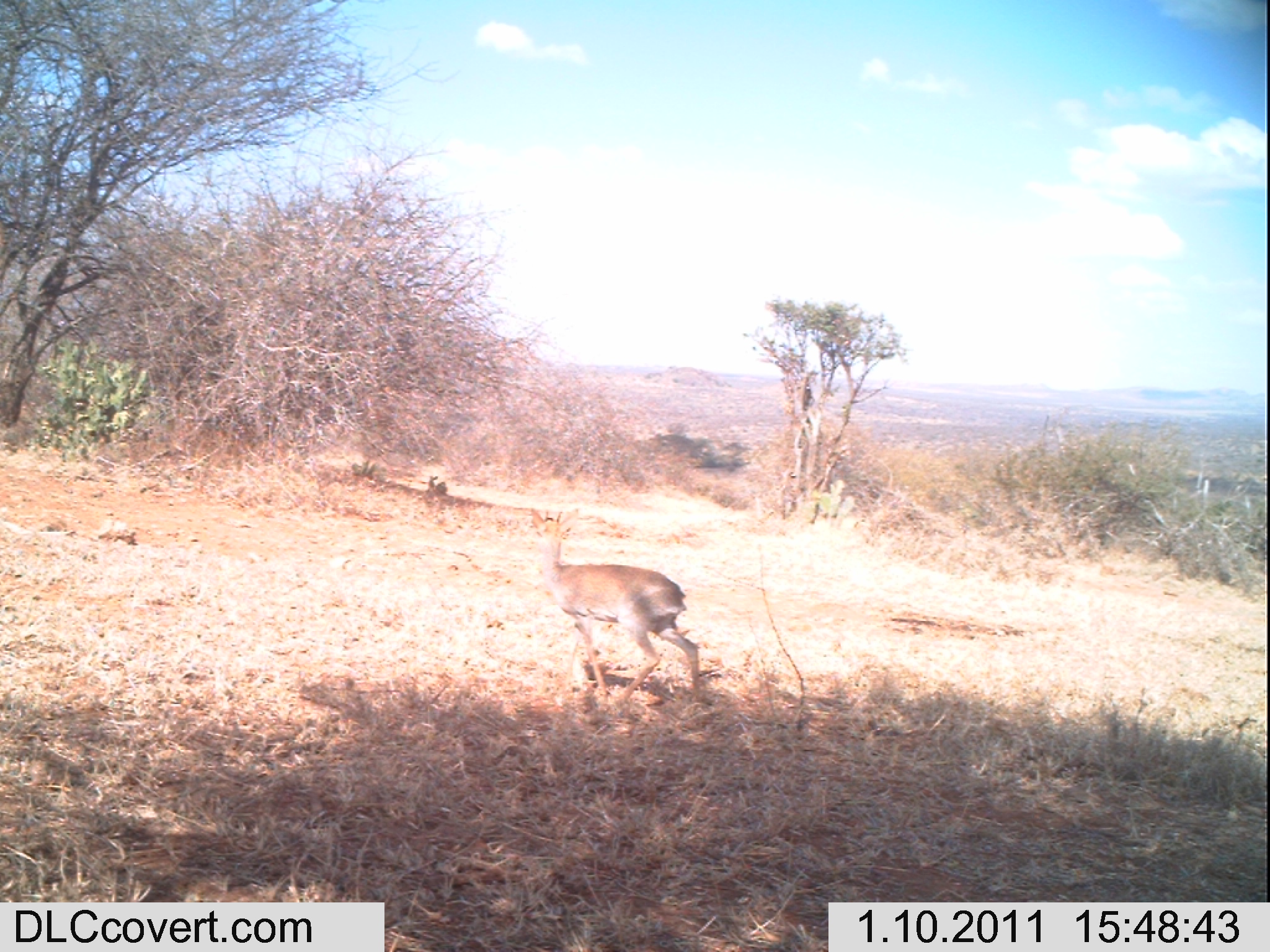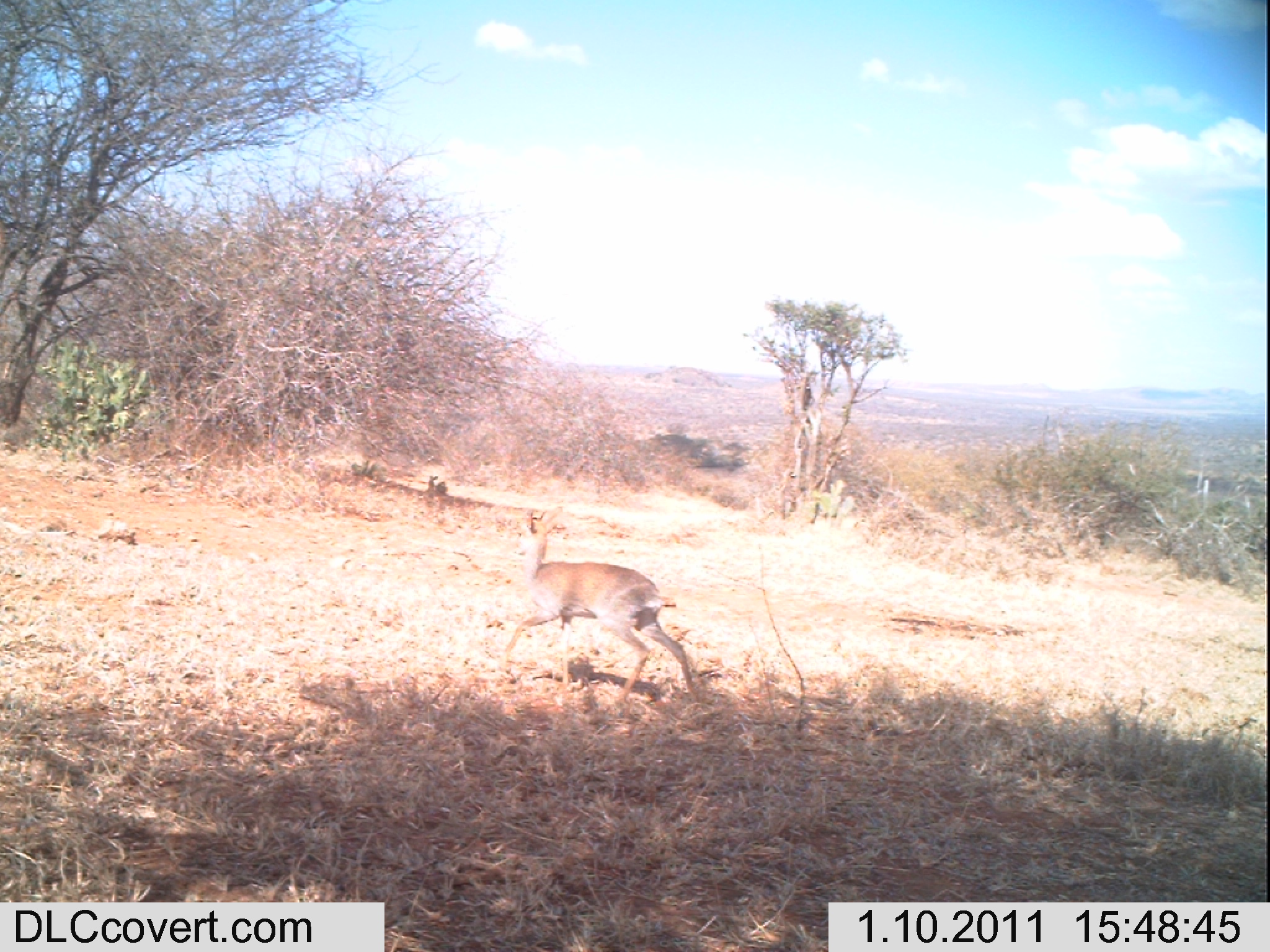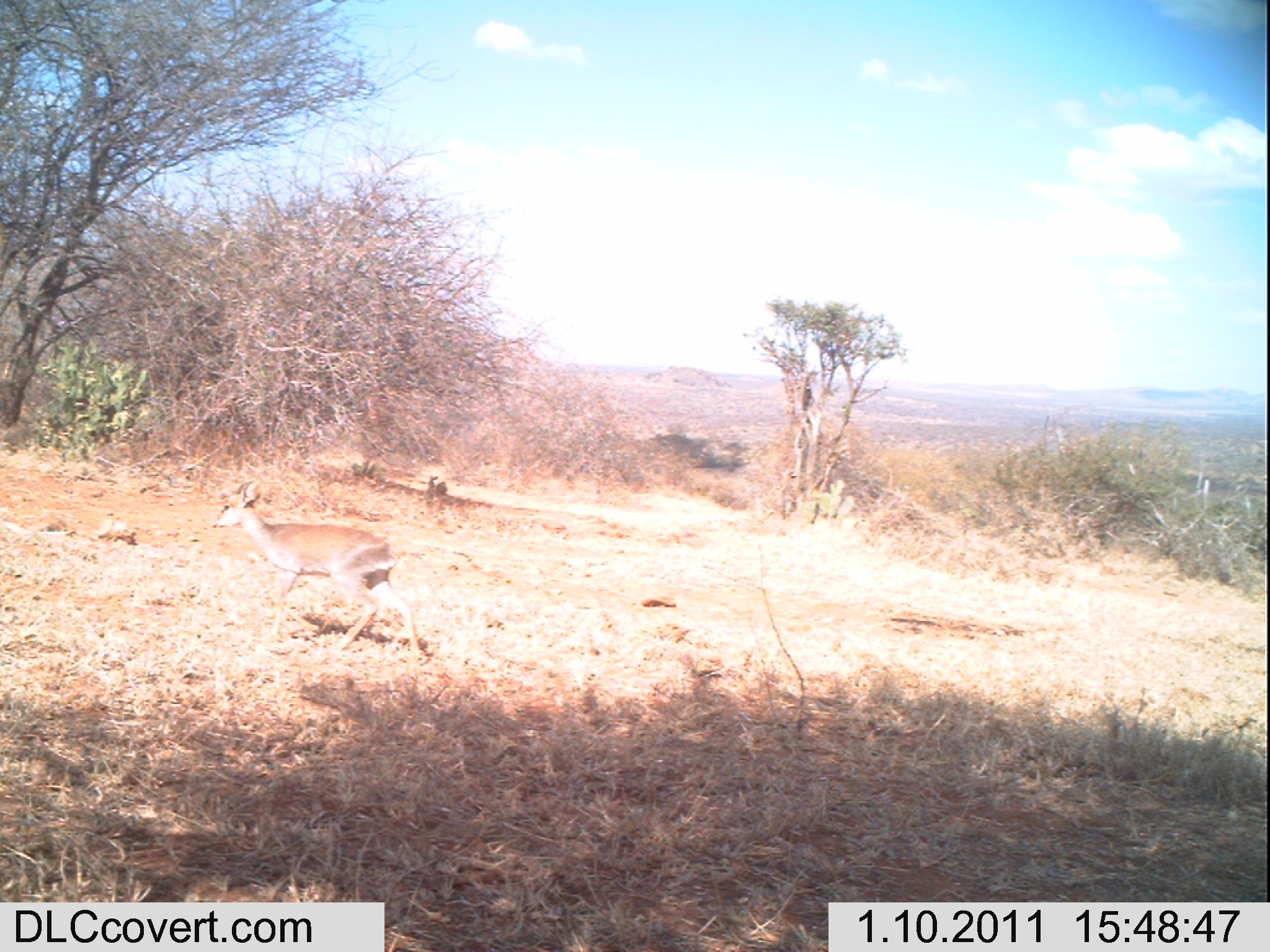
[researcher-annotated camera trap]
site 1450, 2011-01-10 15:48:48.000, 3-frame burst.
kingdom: Animalia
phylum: Chordata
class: Mammalia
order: Artiodactyla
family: Bovidae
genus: Madoqua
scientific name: Madoqua guentheri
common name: günther's dik-dik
Madoqua guentheri (günther's dik-dik), count 1.